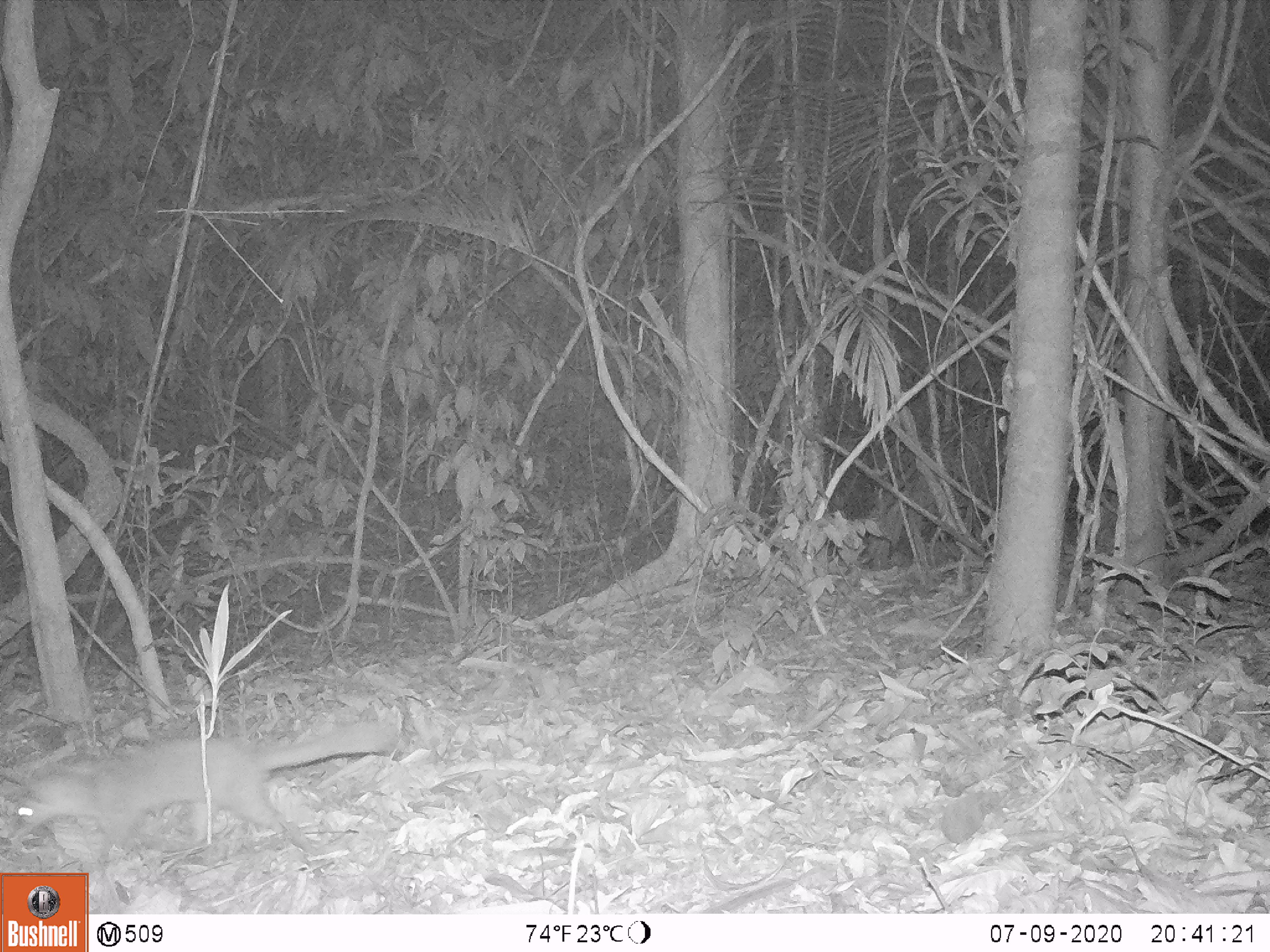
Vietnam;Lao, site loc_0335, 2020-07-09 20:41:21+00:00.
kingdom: Animalia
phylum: Chordata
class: Mammalia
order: Carnivora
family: Mustelidae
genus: Melogale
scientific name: Melogale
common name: ferret badger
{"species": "ferret badger (Melogale)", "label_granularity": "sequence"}